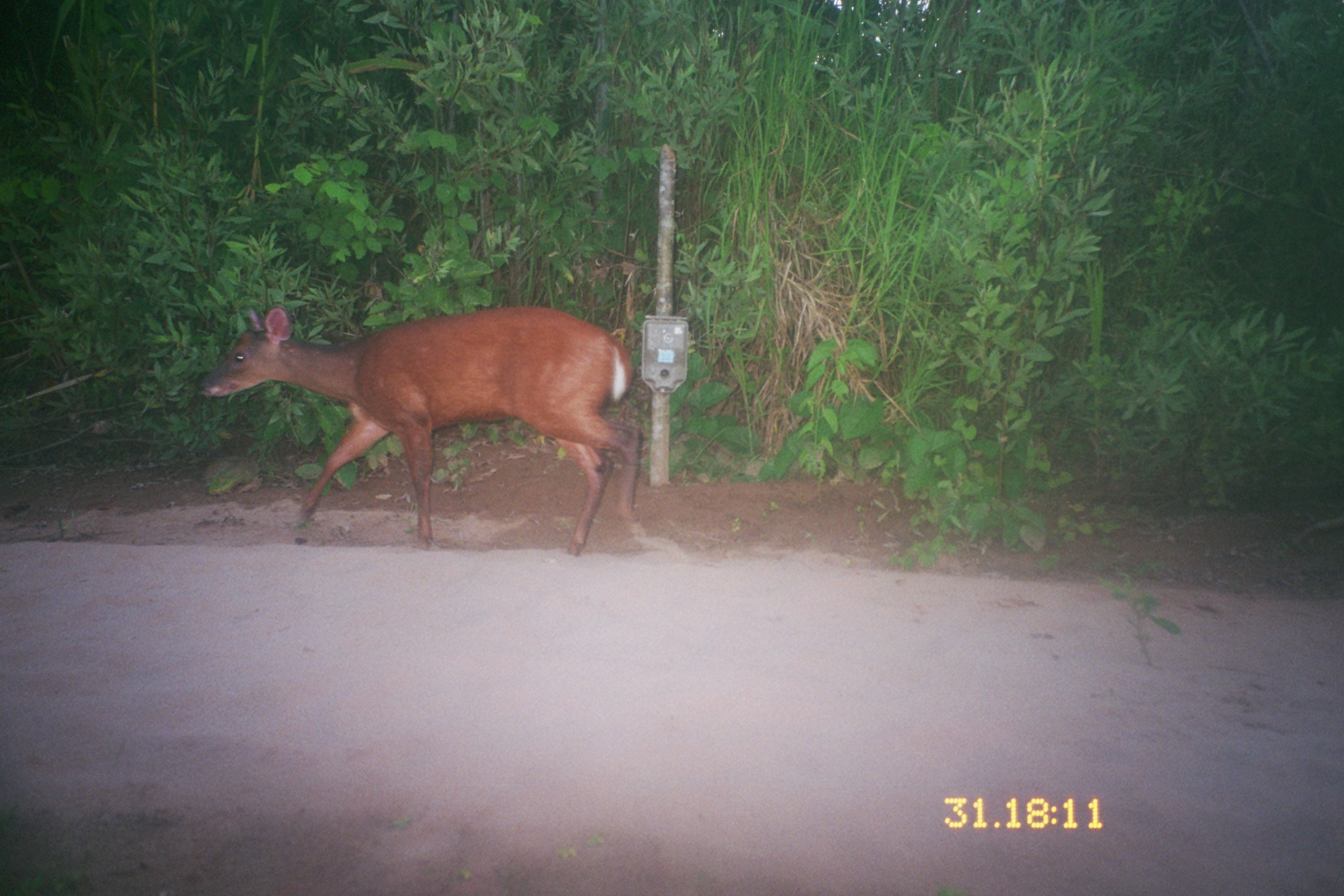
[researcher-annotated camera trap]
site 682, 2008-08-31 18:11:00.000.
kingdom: Animalia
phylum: Chordata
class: Mammalia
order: Artiodactyla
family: Cervidae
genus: Mazama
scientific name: Mazama americana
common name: red brocket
Mazama americana (red brocket).